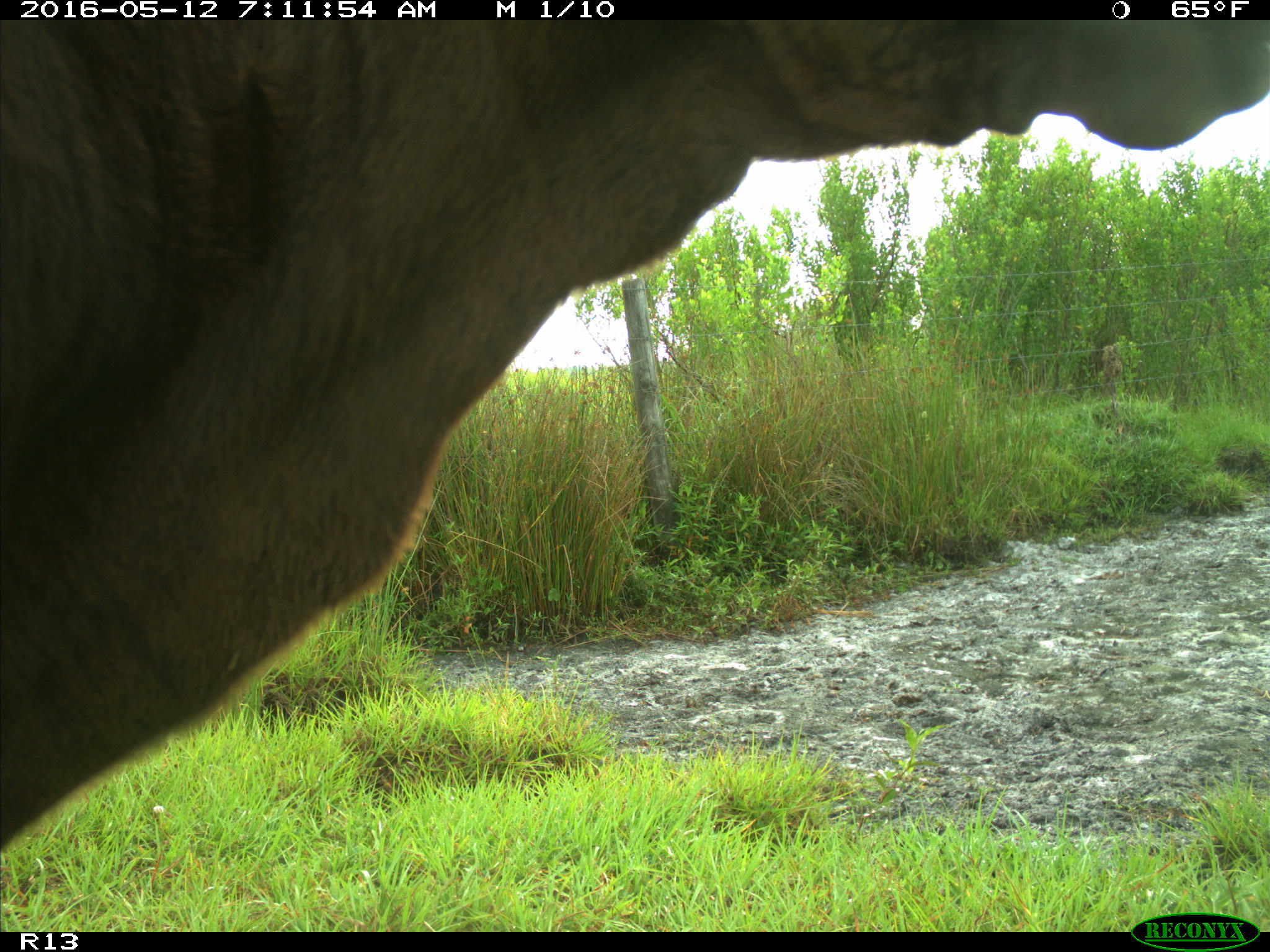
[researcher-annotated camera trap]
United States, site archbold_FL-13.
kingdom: Animalia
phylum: Chordata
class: Mammalia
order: Artiodactyla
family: Bovidae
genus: Bos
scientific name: Bos taurus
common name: domestic cow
Bos taurus (domestic cow).